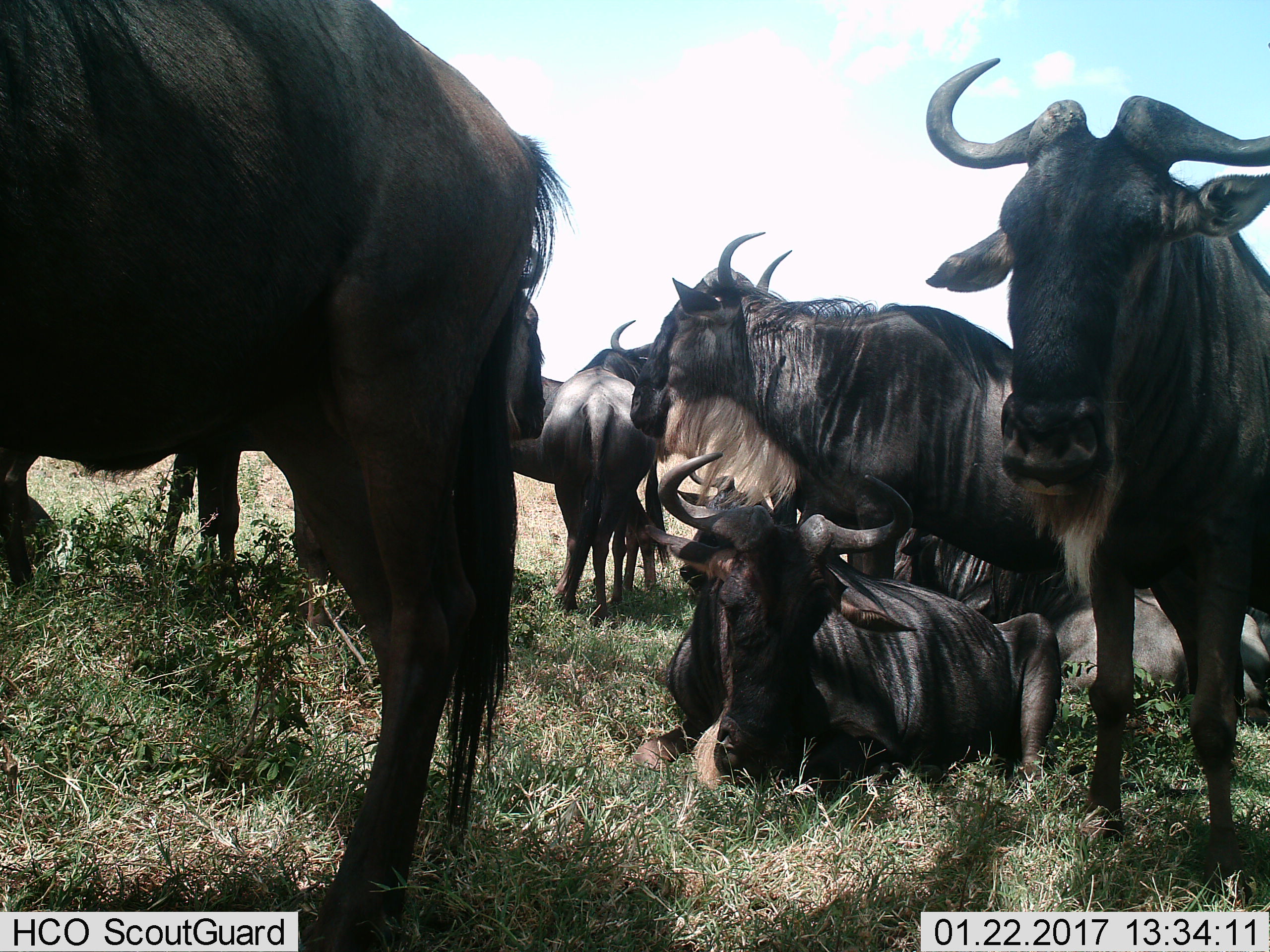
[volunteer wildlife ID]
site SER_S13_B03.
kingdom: Animalia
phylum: Chordata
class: Mammalia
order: Artiodactyla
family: Bovidae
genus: Connochaetes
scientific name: Connochaetes taurinus taurinus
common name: blue wildebeest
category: wildebeestblue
Wildebeestblue (blue wildebeest) (Connochaetes taurinus taurinus), count 9. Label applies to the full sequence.